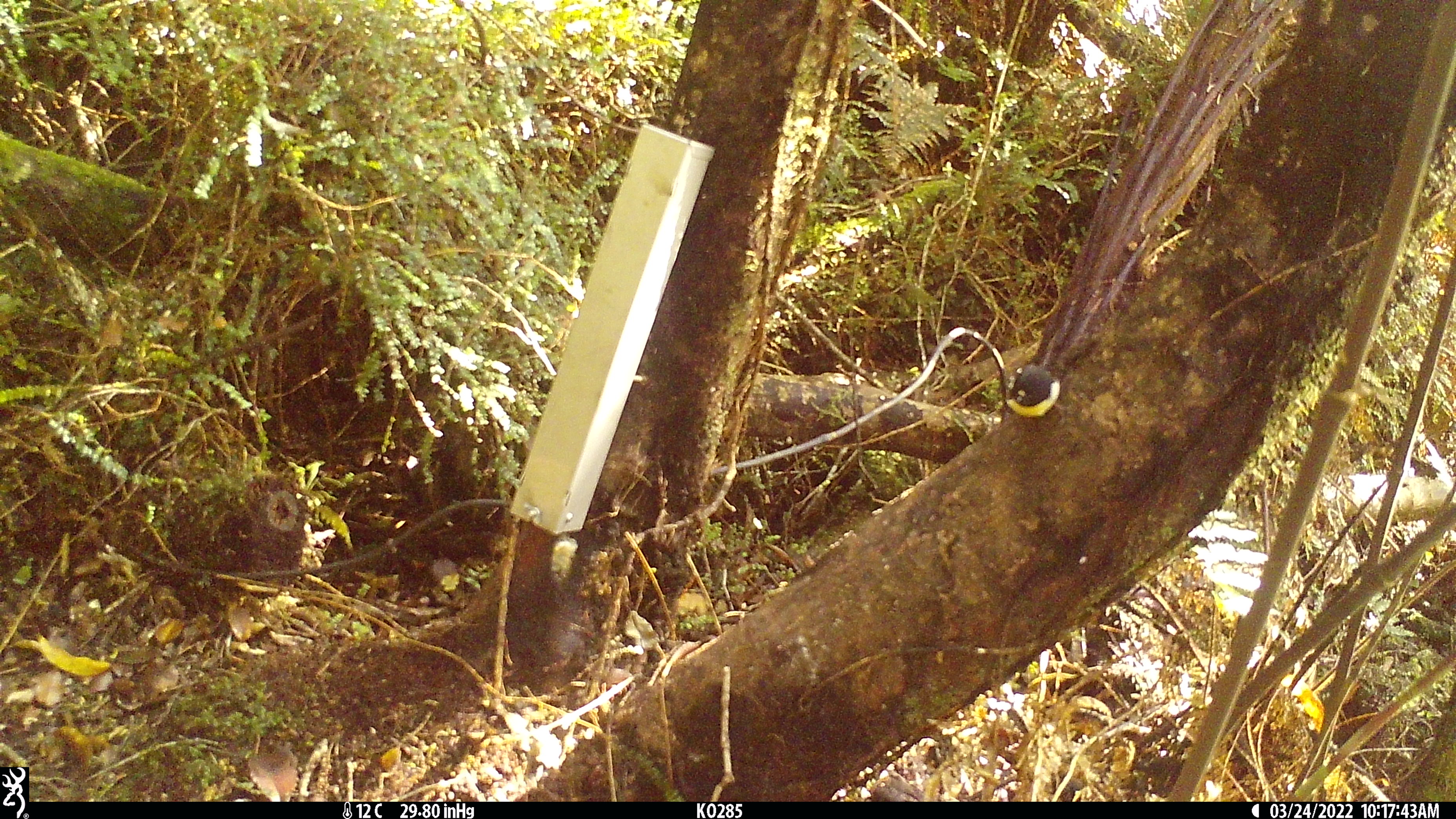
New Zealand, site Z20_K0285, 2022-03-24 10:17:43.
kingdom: Animalia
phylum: Chordata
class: Aves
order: Passeriformes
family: Petroicidae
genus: Petroica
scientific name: Petroica macrocephala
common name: tomtit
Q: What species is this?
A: Tomtit (Petroica macrocephala).